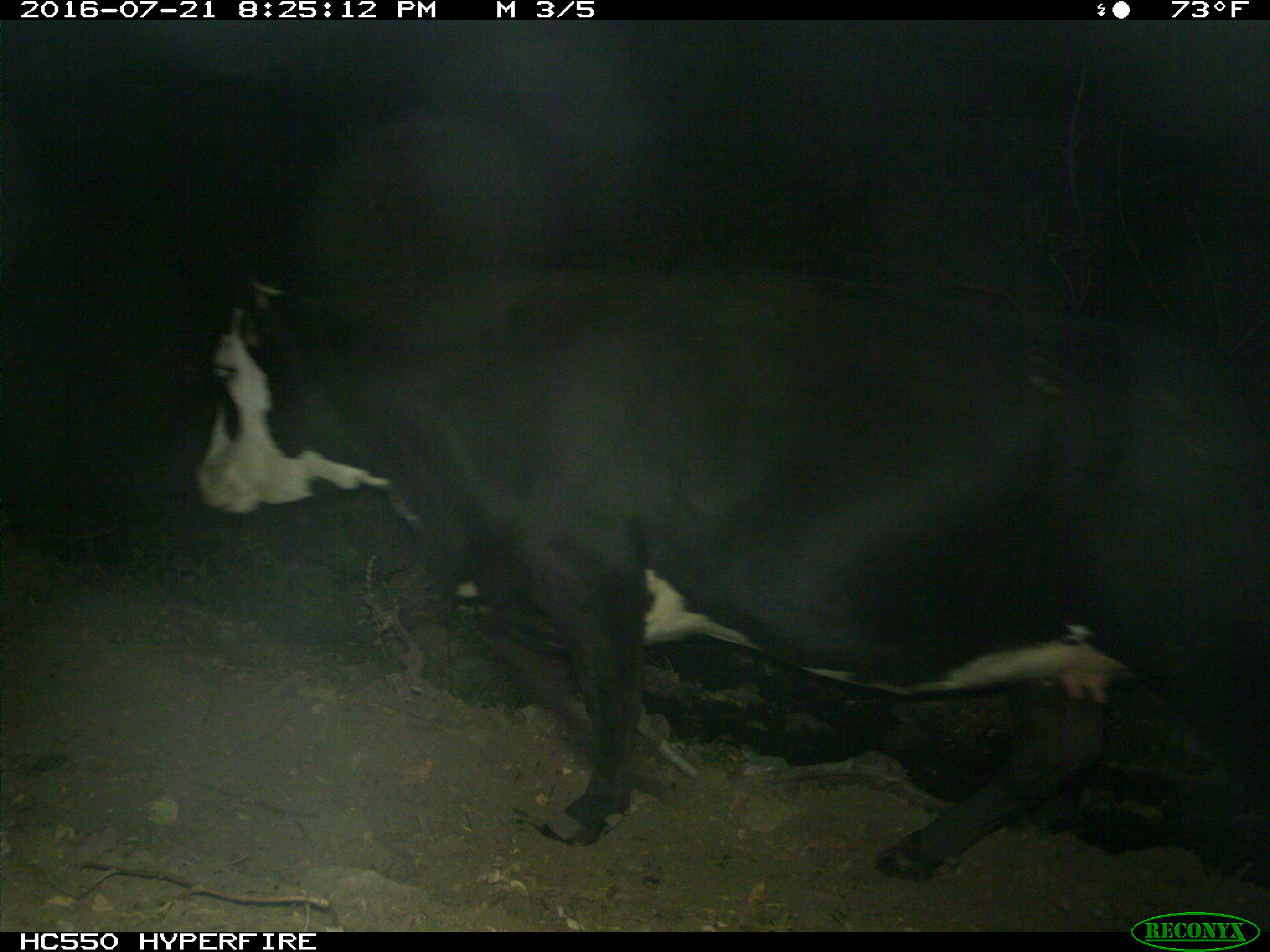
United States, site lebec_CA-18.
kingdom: Animalia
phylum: Chordata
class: Mammalia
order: Artiodactyla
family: Bovidae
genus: Bos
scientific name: Bos taurus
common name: domestic cow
Bos taurus (domestic cow).